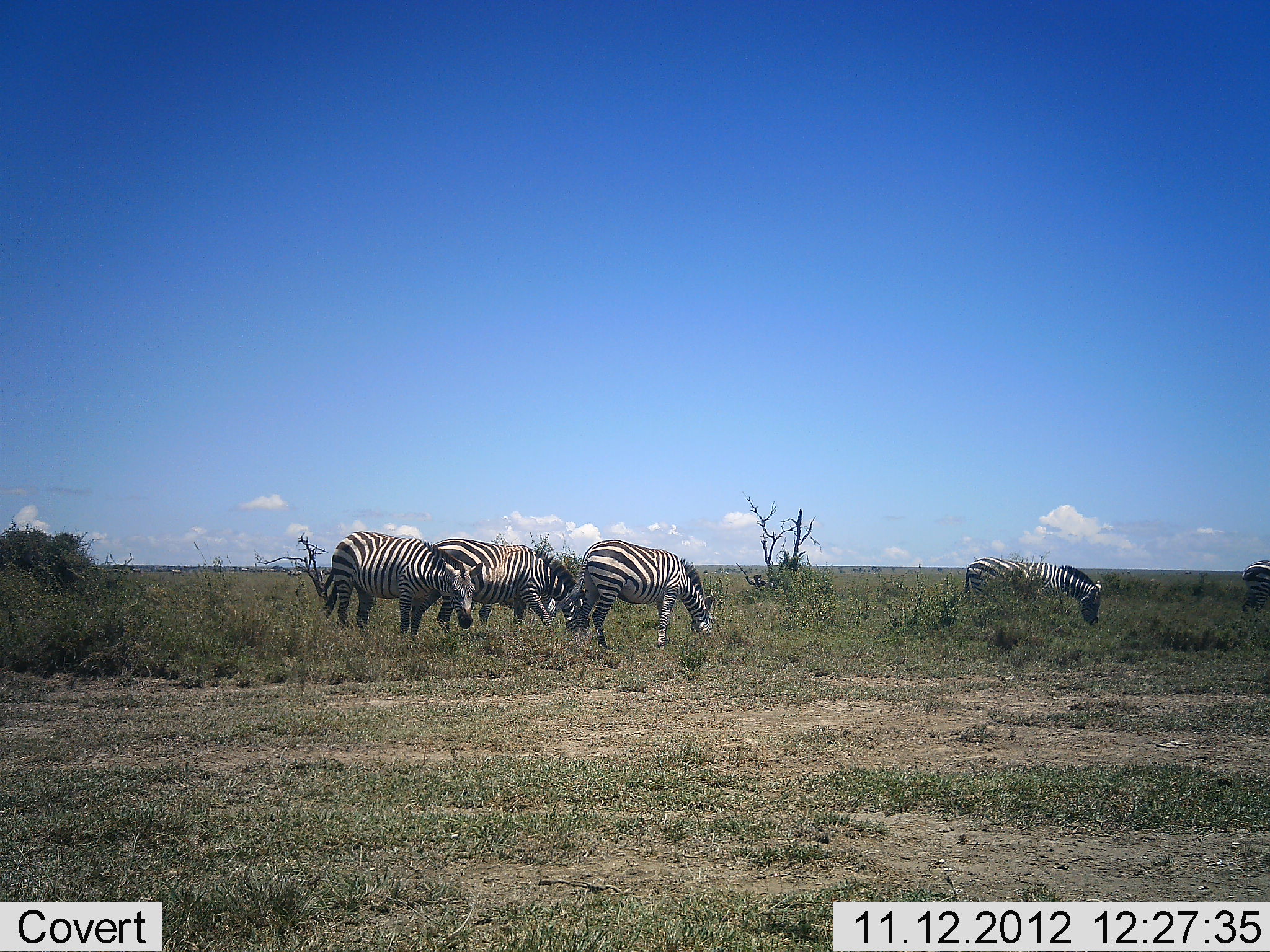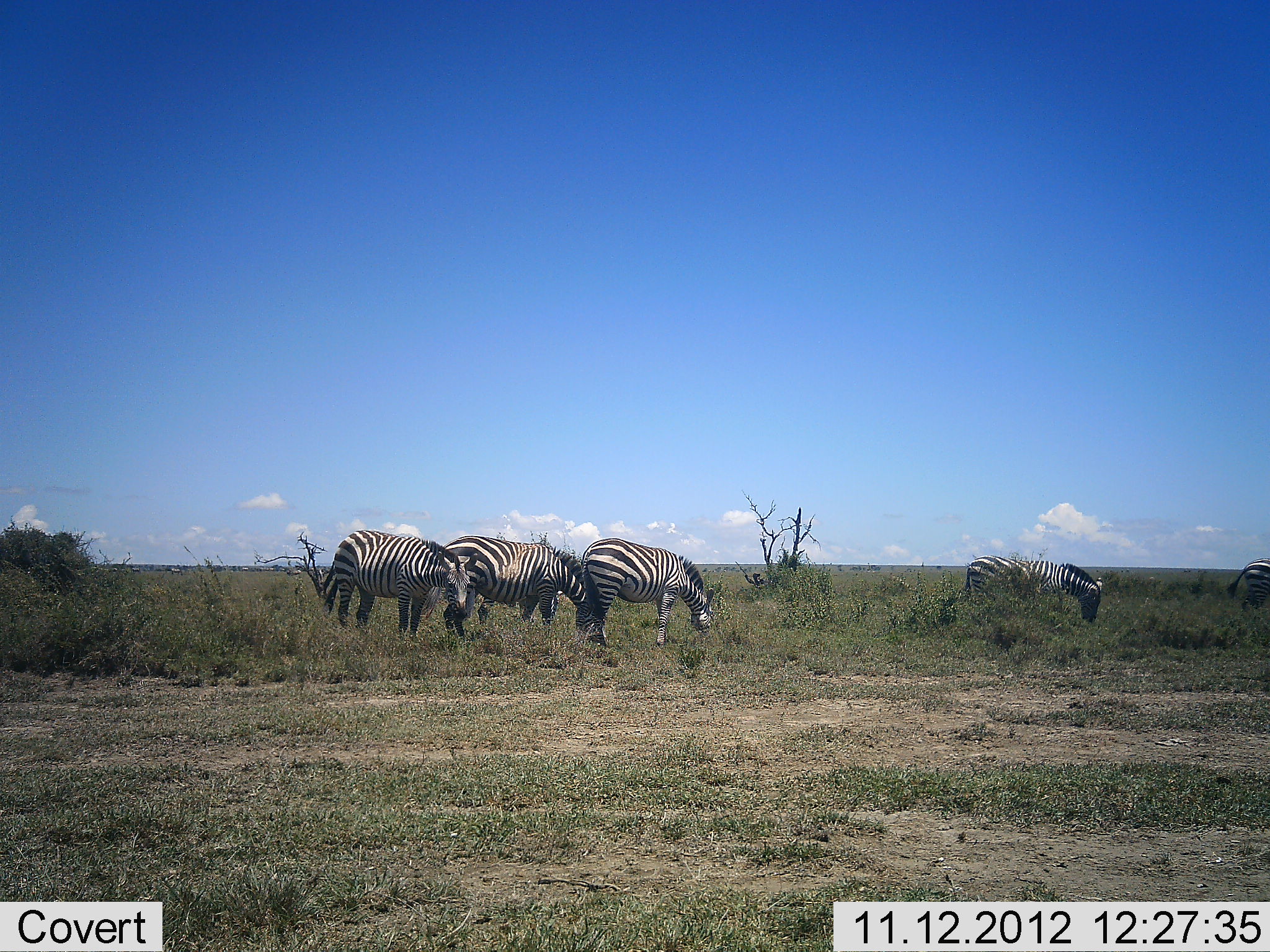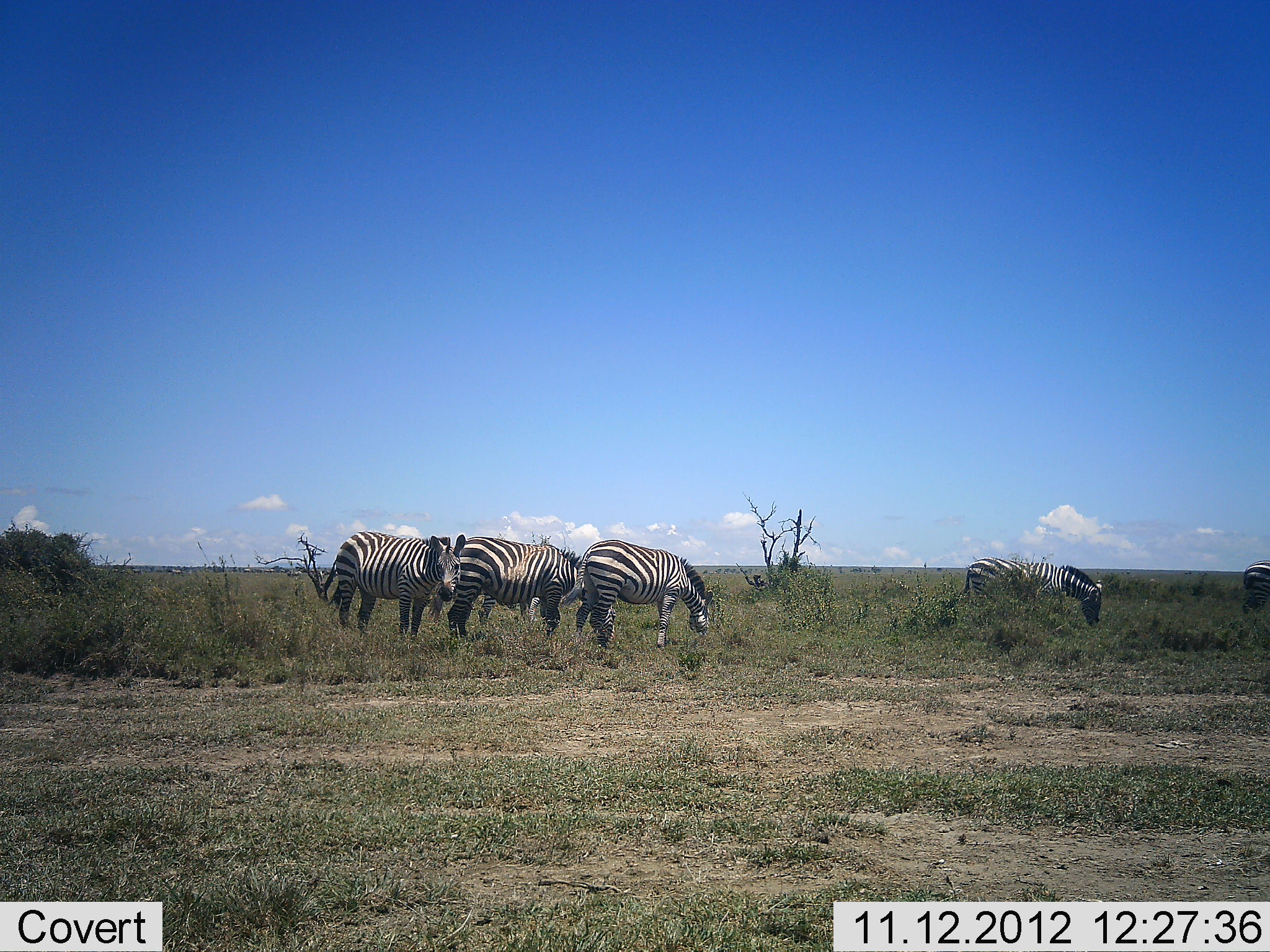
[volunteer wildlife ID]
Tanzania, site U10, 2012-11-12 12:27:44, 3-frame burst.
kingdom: Animalia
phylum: Chordata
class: Mammalia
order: Perissodactyla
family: Equidae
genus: Equus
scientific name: Equus quagga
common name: plains zebra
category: zebra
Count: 5.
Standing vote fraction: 60%.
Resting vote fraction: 0%.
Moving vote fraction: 0%.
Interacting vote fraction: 0%.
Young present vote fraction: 0%.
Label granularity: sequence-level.